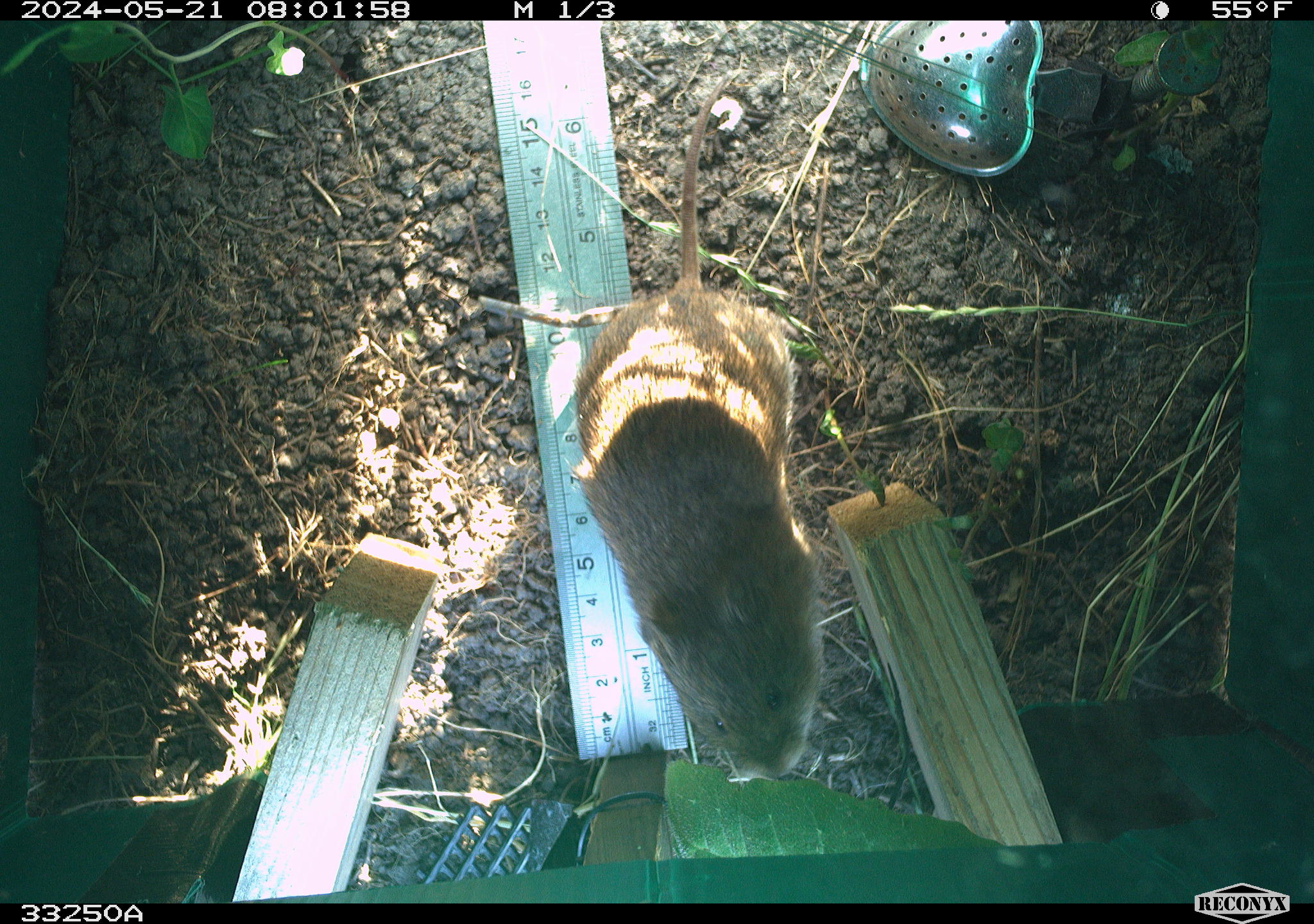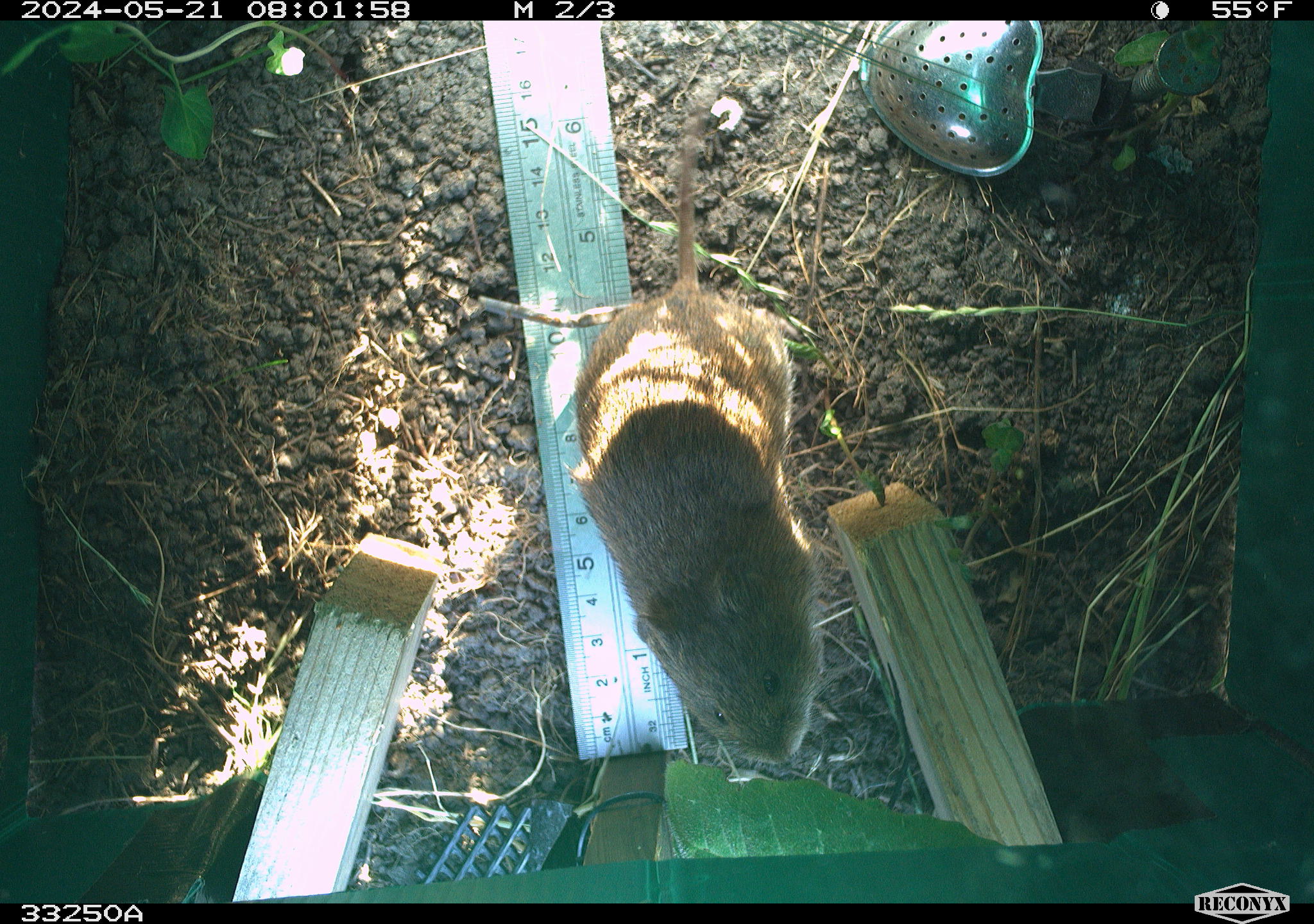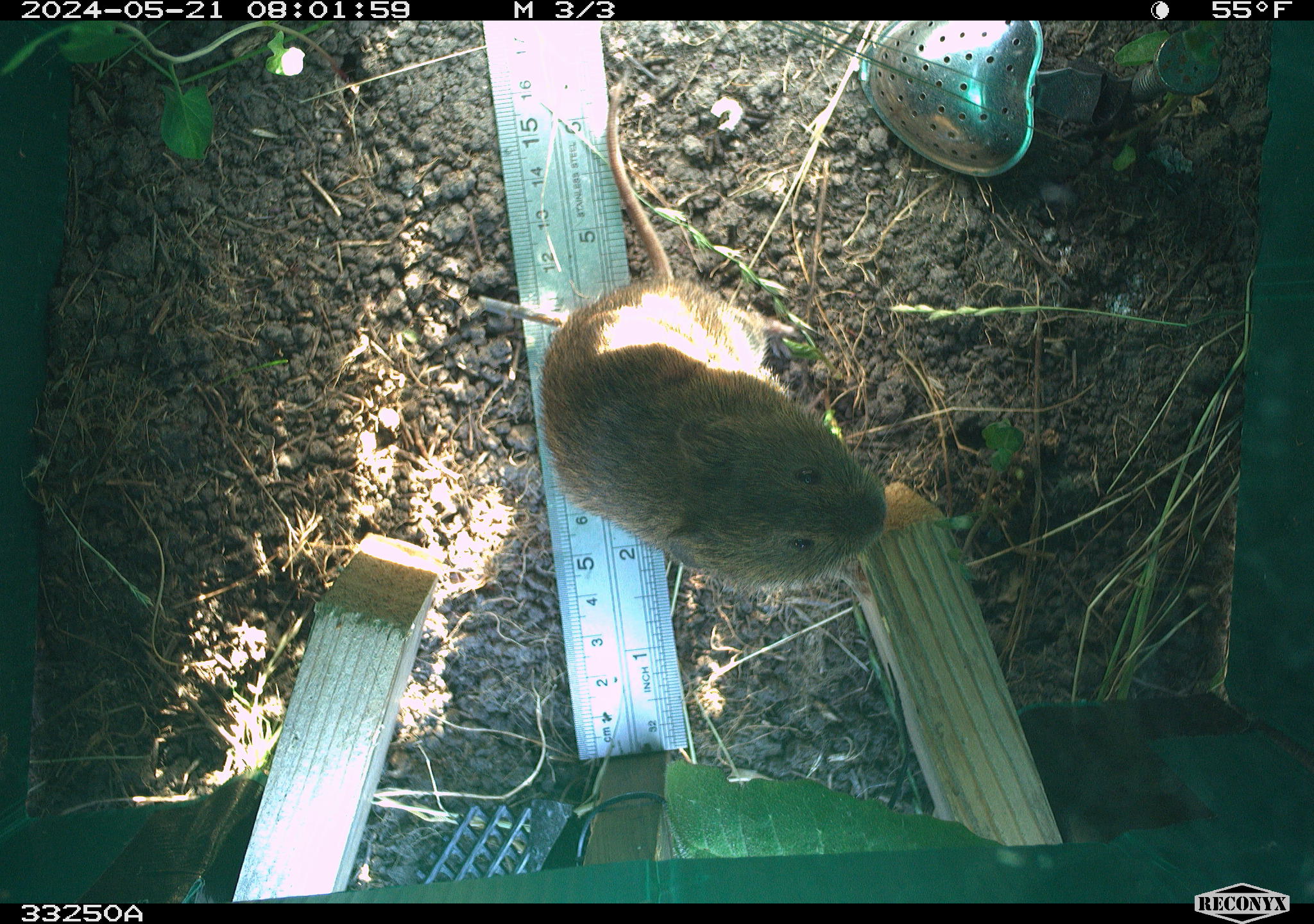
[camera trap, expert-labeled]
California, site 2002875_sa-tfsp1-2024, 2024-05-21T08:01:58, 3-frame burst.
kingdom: Animalia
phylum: Chordata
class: Mammalia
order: Rodentia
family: Cricetidae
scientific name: Arvicolinae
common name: voles, lemmings, and muskrats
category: arvicolinae subfamily